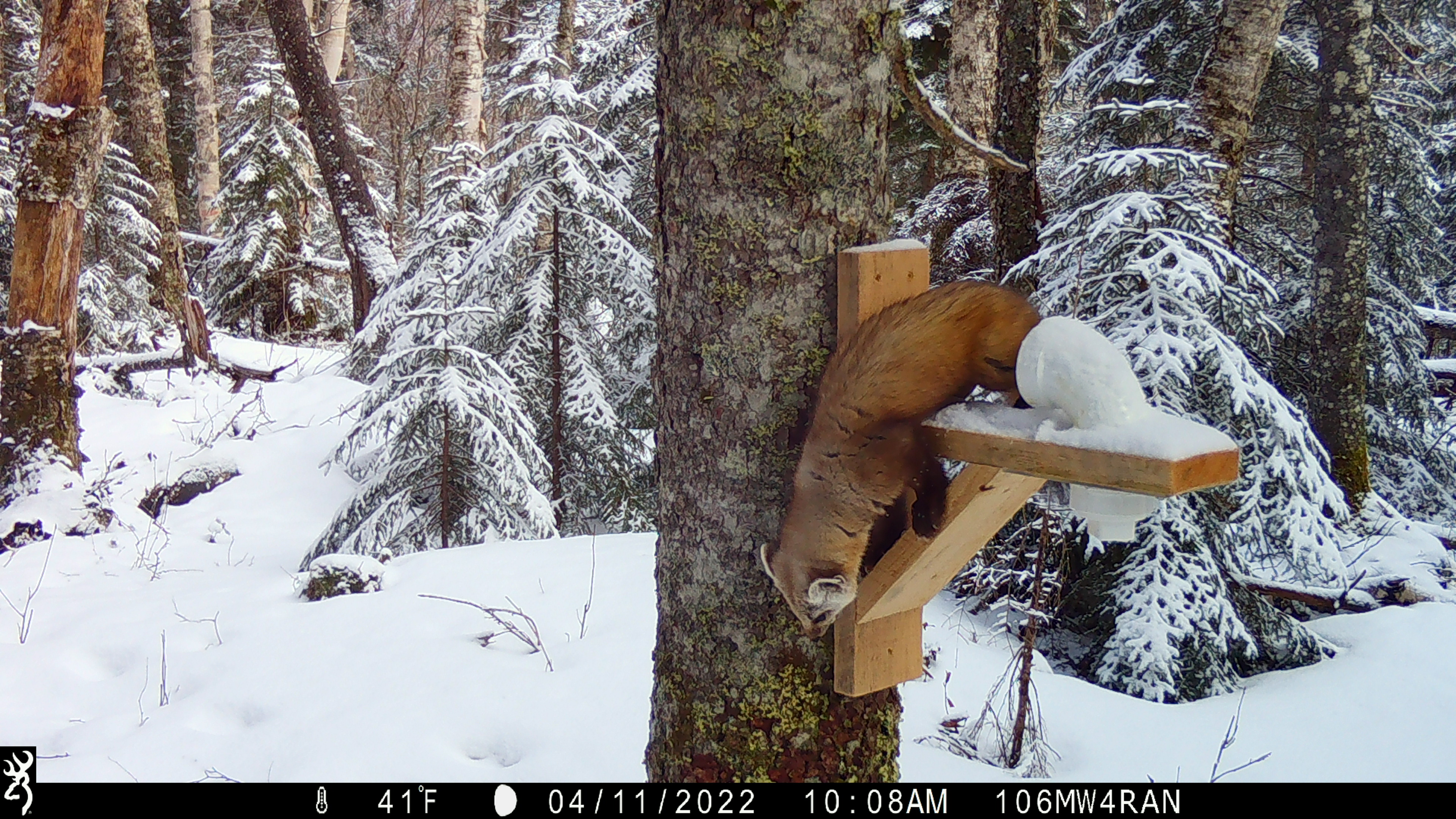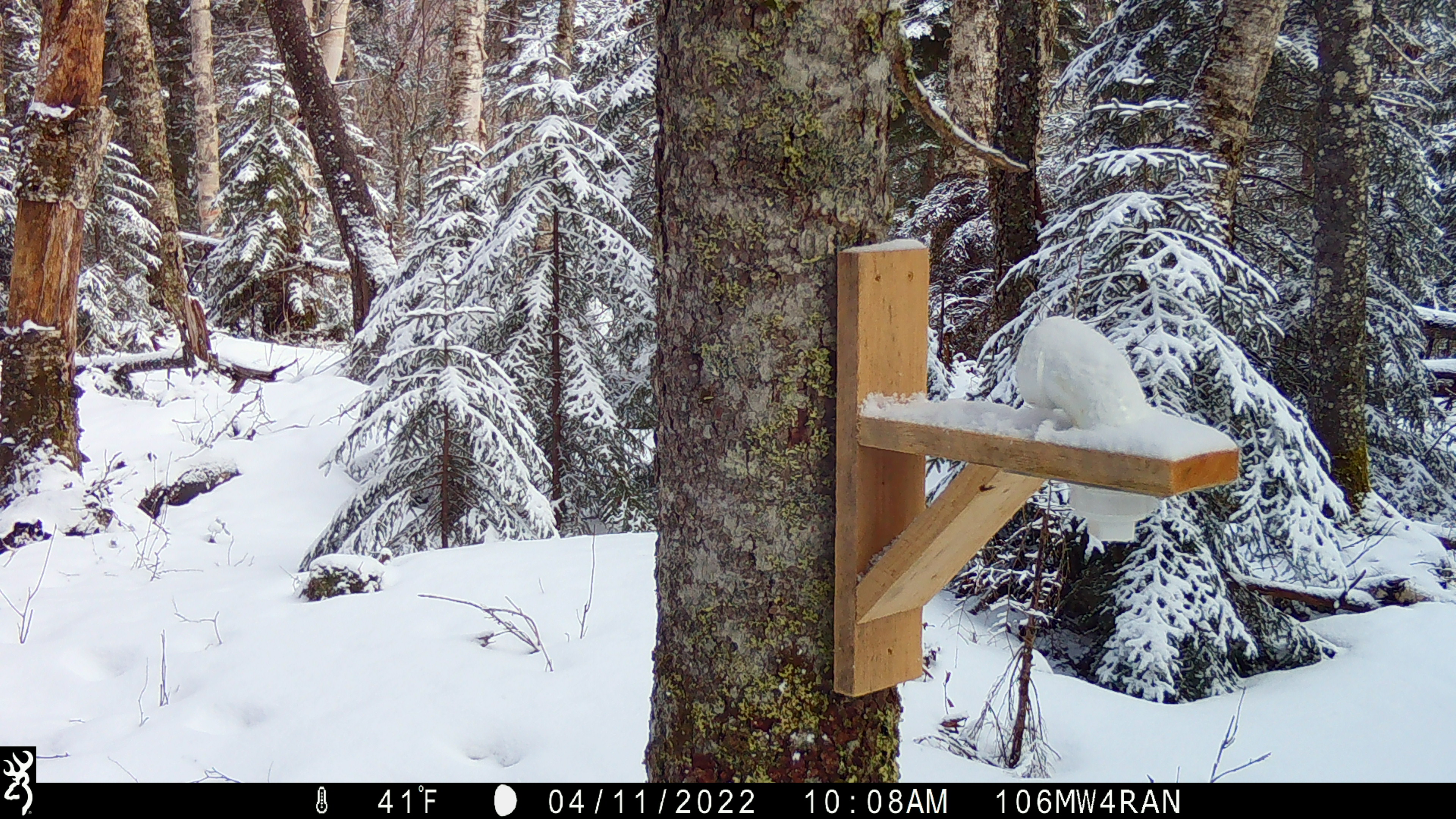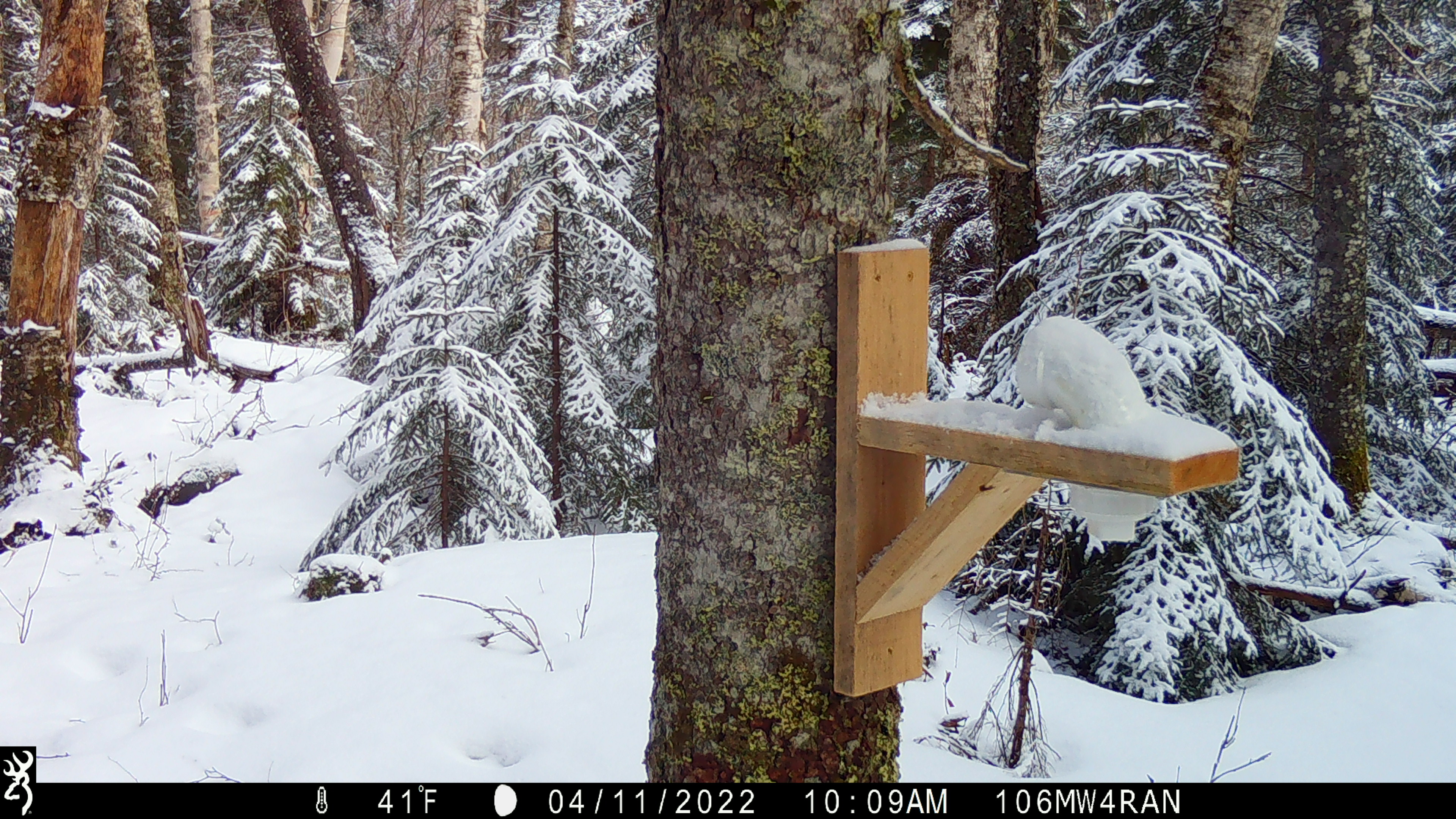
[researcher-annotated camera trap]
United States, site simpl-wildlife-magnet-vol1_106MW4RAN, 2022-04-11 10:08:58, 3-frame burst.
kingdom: Animalia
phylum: Chordata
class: Mammalia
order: Carnivora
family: Mustelidae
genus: Martes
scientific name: Martes americana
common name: american marten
American marten (Martes americana).